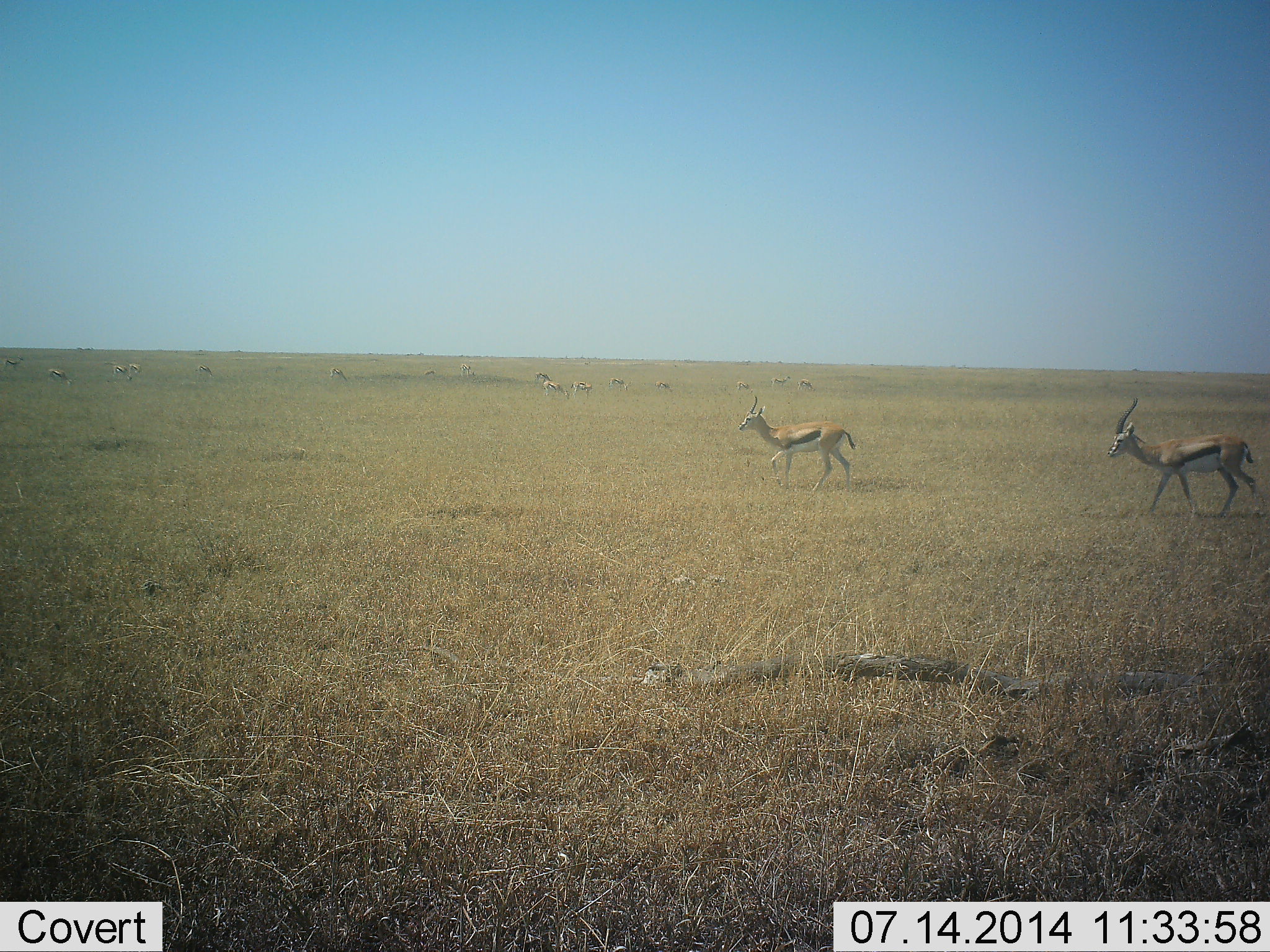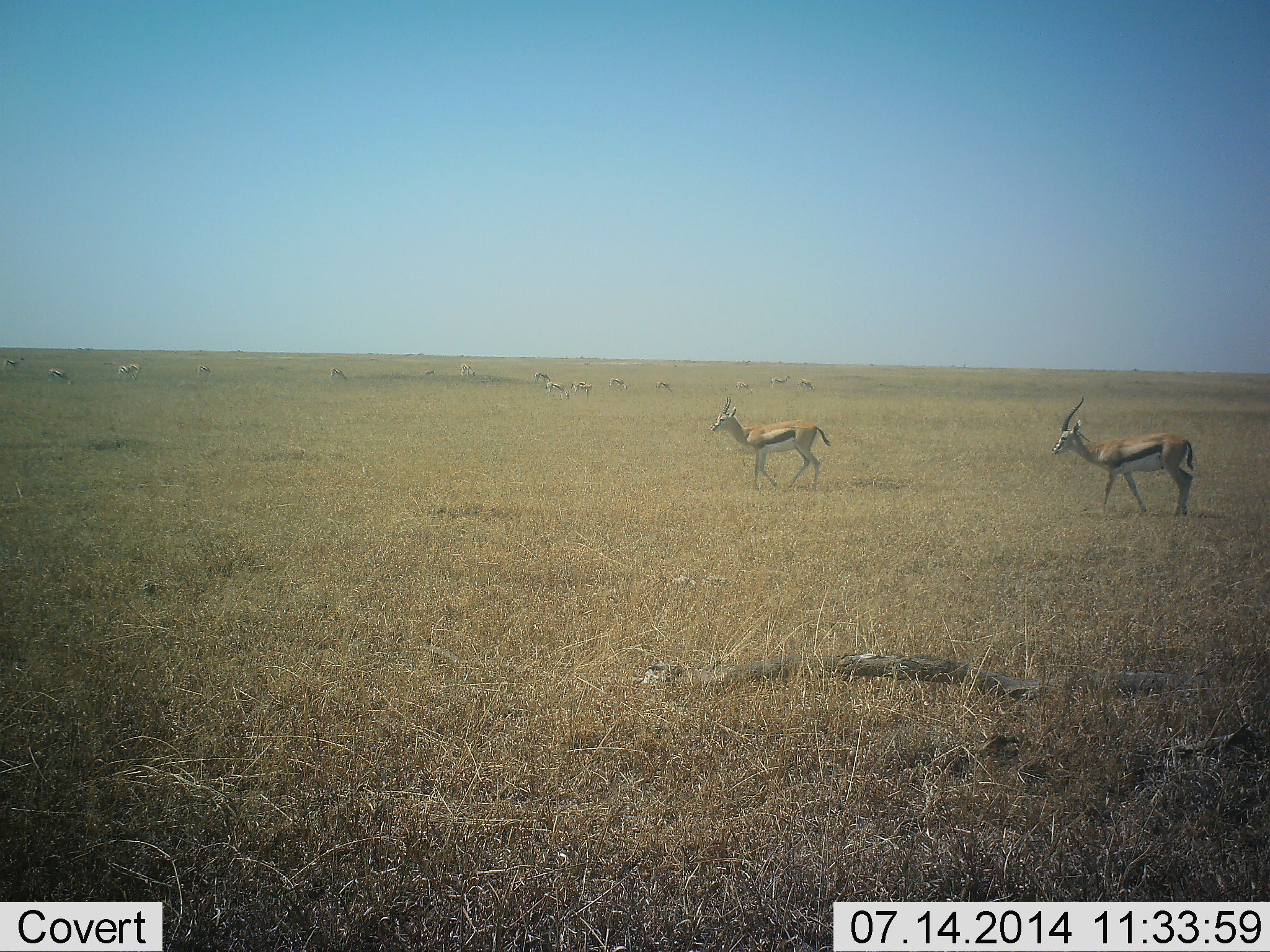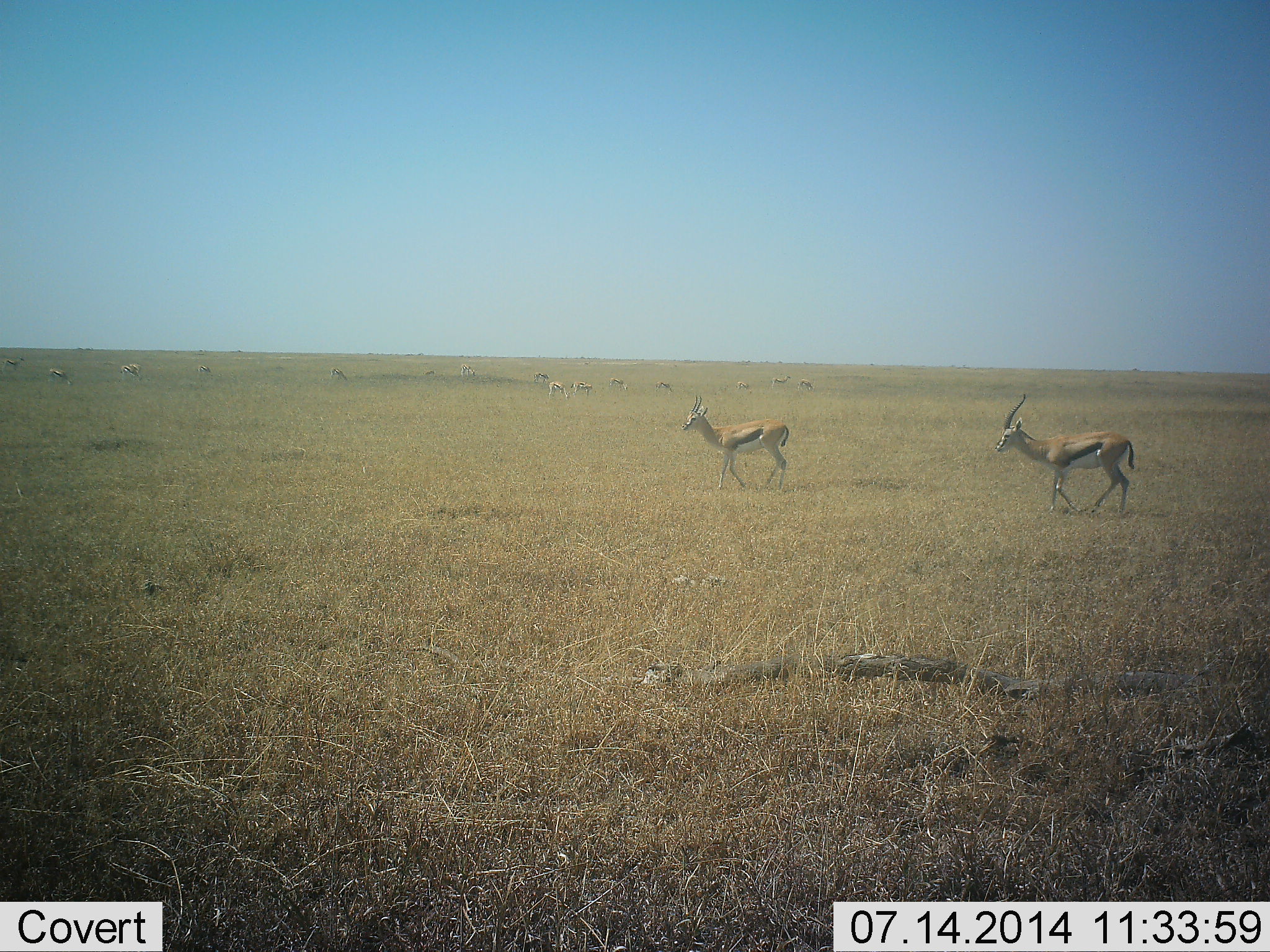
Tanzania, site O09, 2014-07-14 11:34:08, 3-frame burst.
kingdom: Animalia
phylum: Chordata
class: Mammalia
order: Artiodactyla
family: Bovidae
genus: Eudorcas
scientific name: Eudorcas thomsonii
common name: thomson's gazelle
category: gazellethomsons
Gazellethomsons (thomson's gazelle) (Eudorcas thomsonii), count 11-50. Behavior (volunteer vote fractions): standing 40%, resting 0%, moving 70%, interacting 0%. Young present (vote fraction): 0%. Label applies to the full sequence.